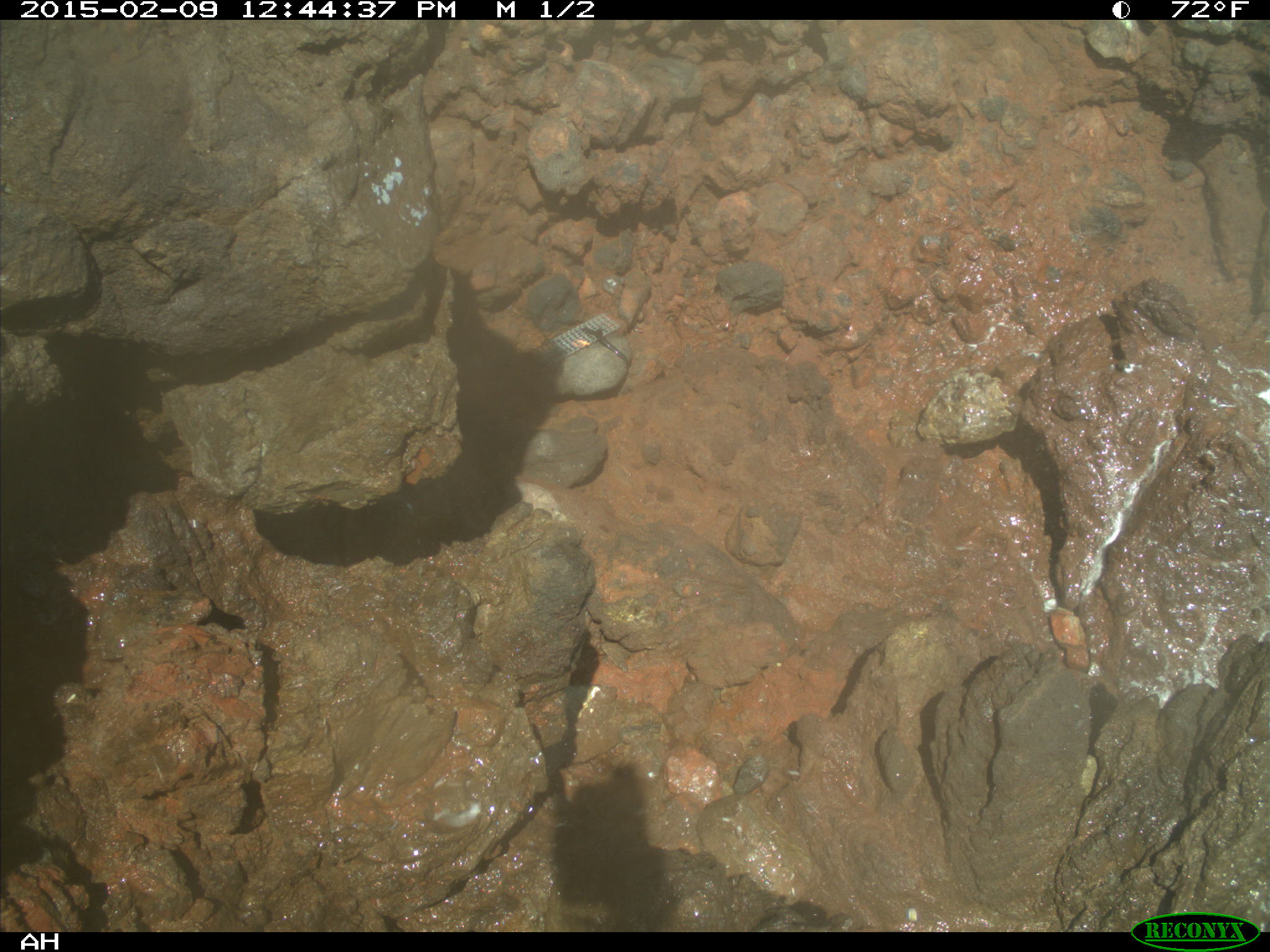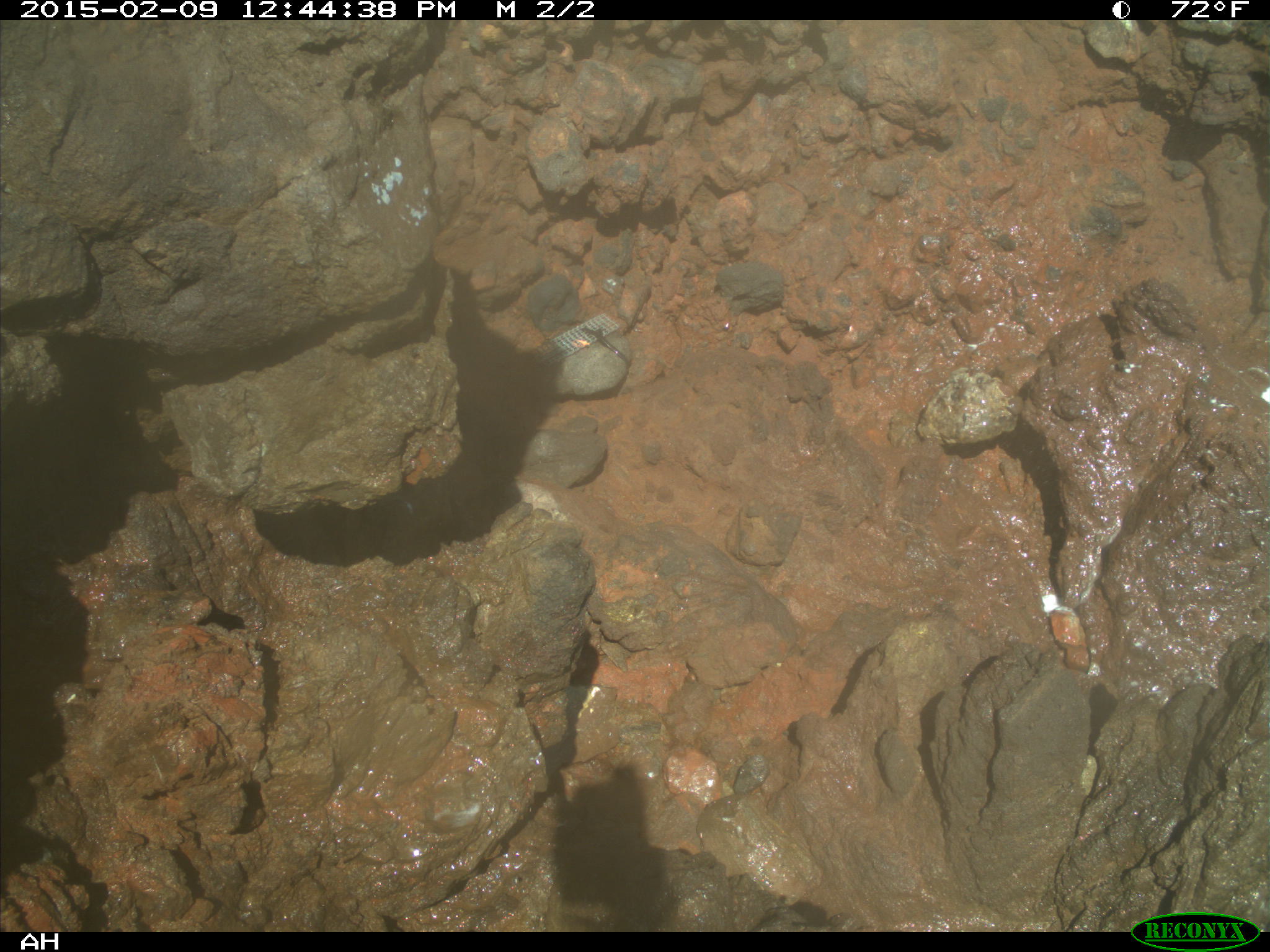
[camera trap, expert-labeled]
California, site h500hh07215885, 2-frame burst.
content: no animal present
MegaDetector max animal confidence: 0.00